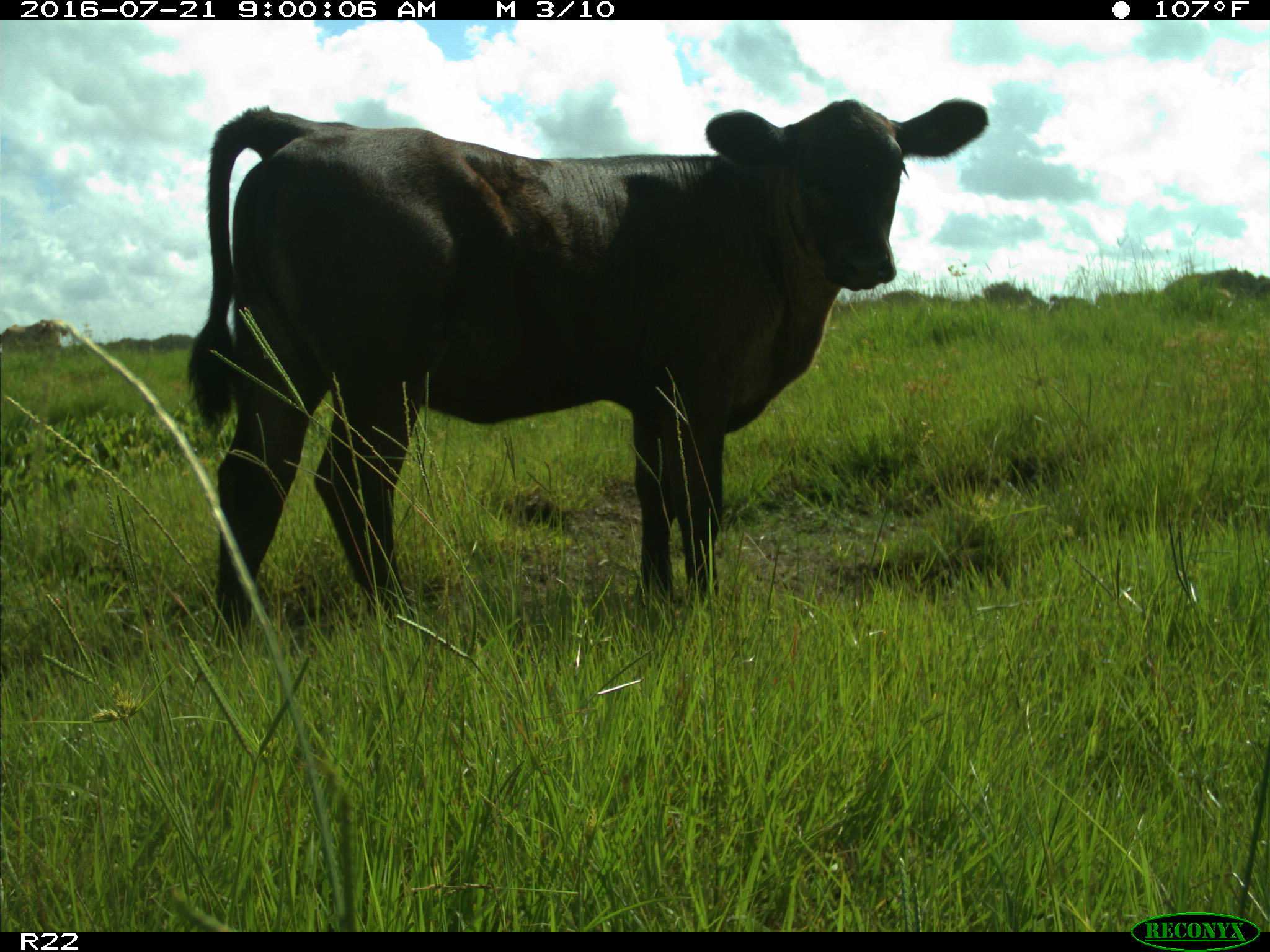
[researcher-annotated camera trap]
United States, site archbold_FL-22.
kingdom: Animalia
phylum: Chordata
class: Mammalia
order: Artiodactyla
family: Bovidae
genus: Bos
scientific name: Bos taurus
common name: domestic cow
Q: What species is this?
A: Bos taurus (domestic cow).